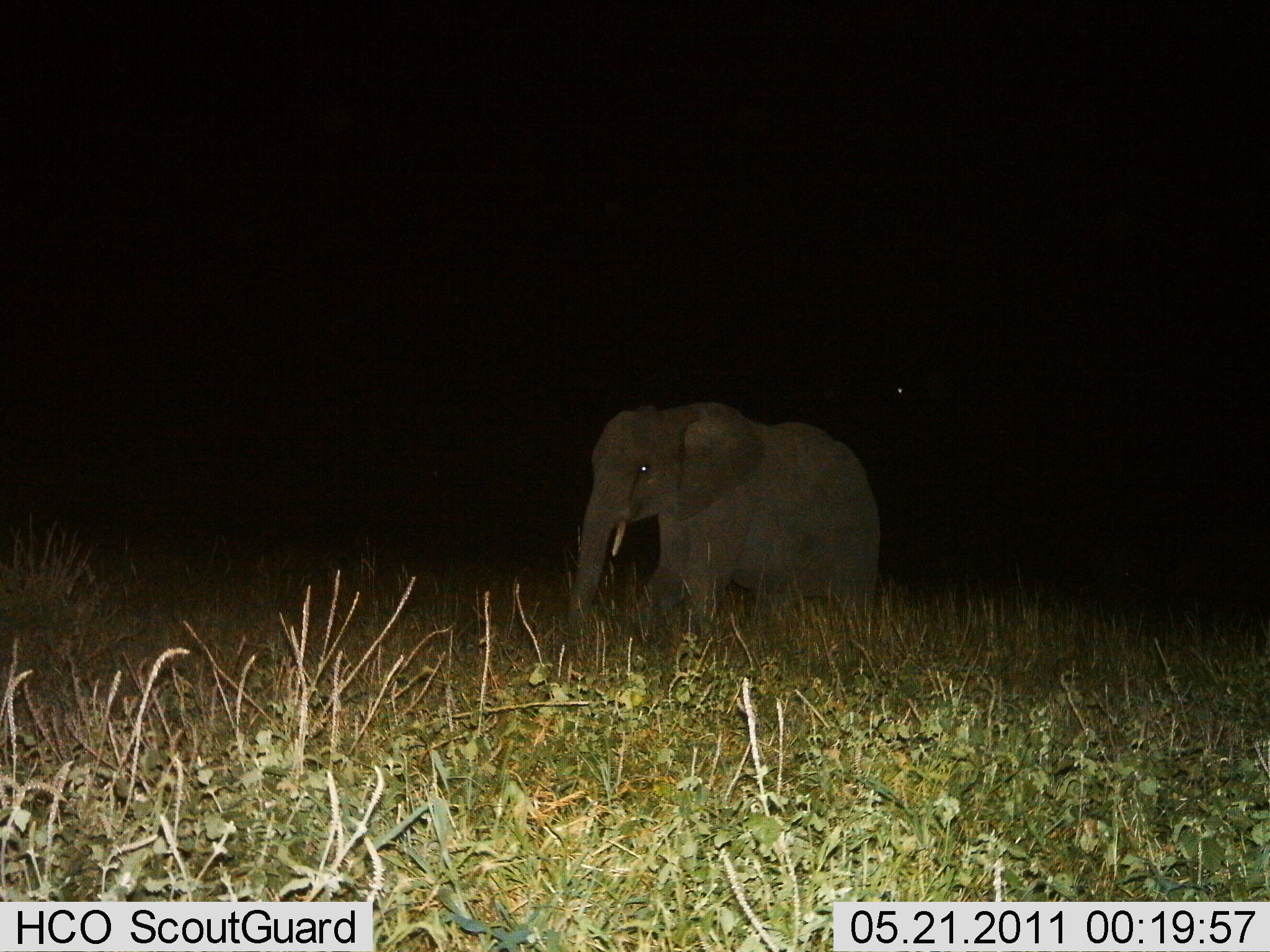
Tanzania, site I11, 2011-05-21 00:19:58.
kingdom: Animalia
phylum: Chordata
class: Mammalia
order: Proboscidea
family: Elephantidae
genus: Loxodonta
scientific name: Loxodonta africana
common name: african bush elephant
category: elephant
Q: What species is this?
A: Elephant (african bush elephant) (Loxodonta africana).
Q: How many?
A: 1.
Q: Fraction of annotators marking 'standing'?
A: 33%.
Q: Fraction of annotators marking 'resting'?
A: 0%.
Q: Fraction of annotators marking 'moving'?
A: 67%.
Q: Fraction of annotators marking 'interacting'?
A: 0%.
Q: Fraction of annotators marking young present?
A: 8%.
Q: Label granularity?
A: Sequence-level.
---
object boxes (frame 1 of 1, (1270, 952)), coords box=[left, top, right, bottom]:
animal: box=[566, 401, 882, 654]